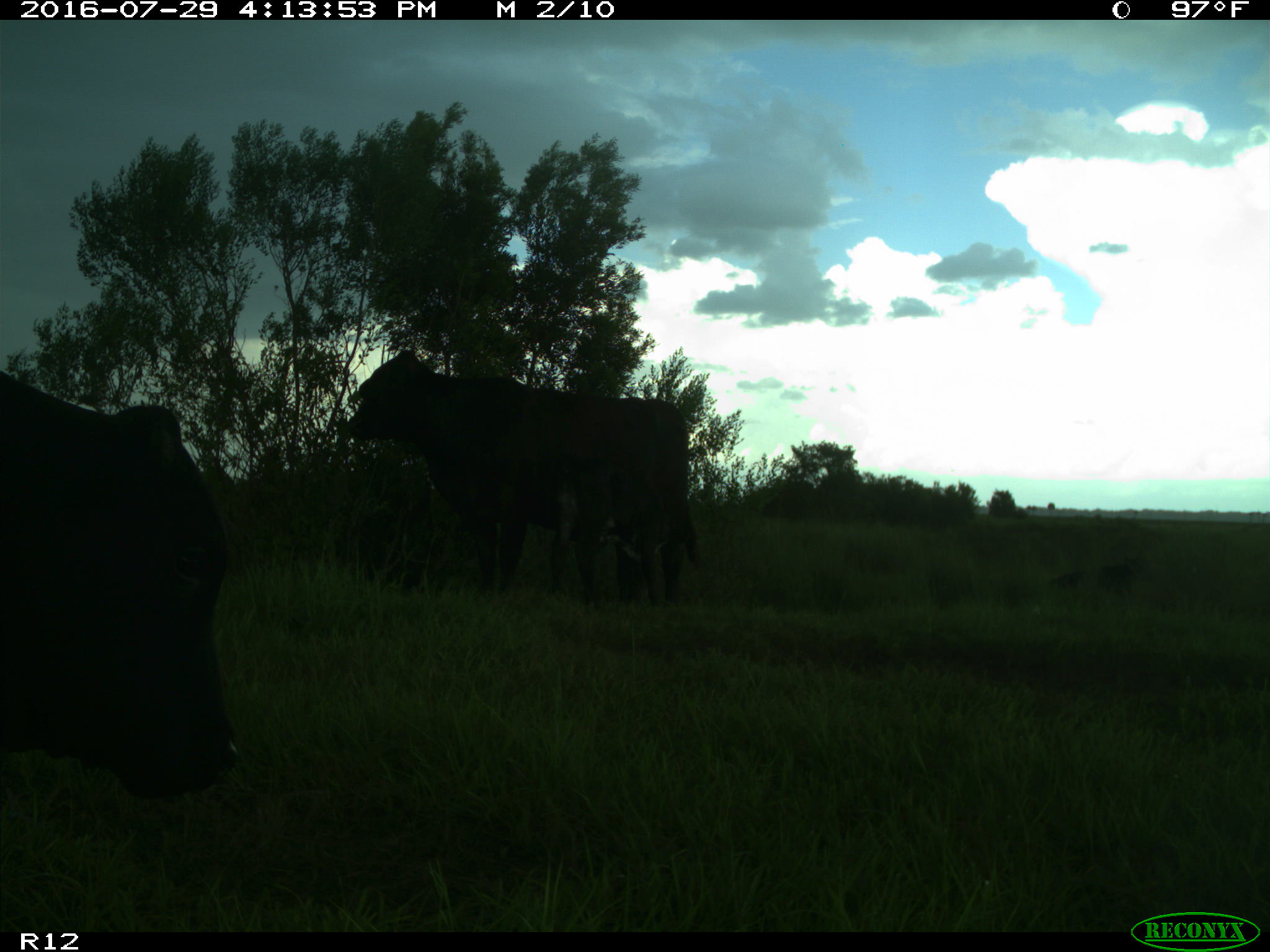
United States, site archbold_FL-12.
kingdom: Animalia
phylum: Chordata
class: Mammalia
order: Artiodactyla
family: Bovidae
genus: Bos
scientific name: Bos taurus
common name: domestic cow